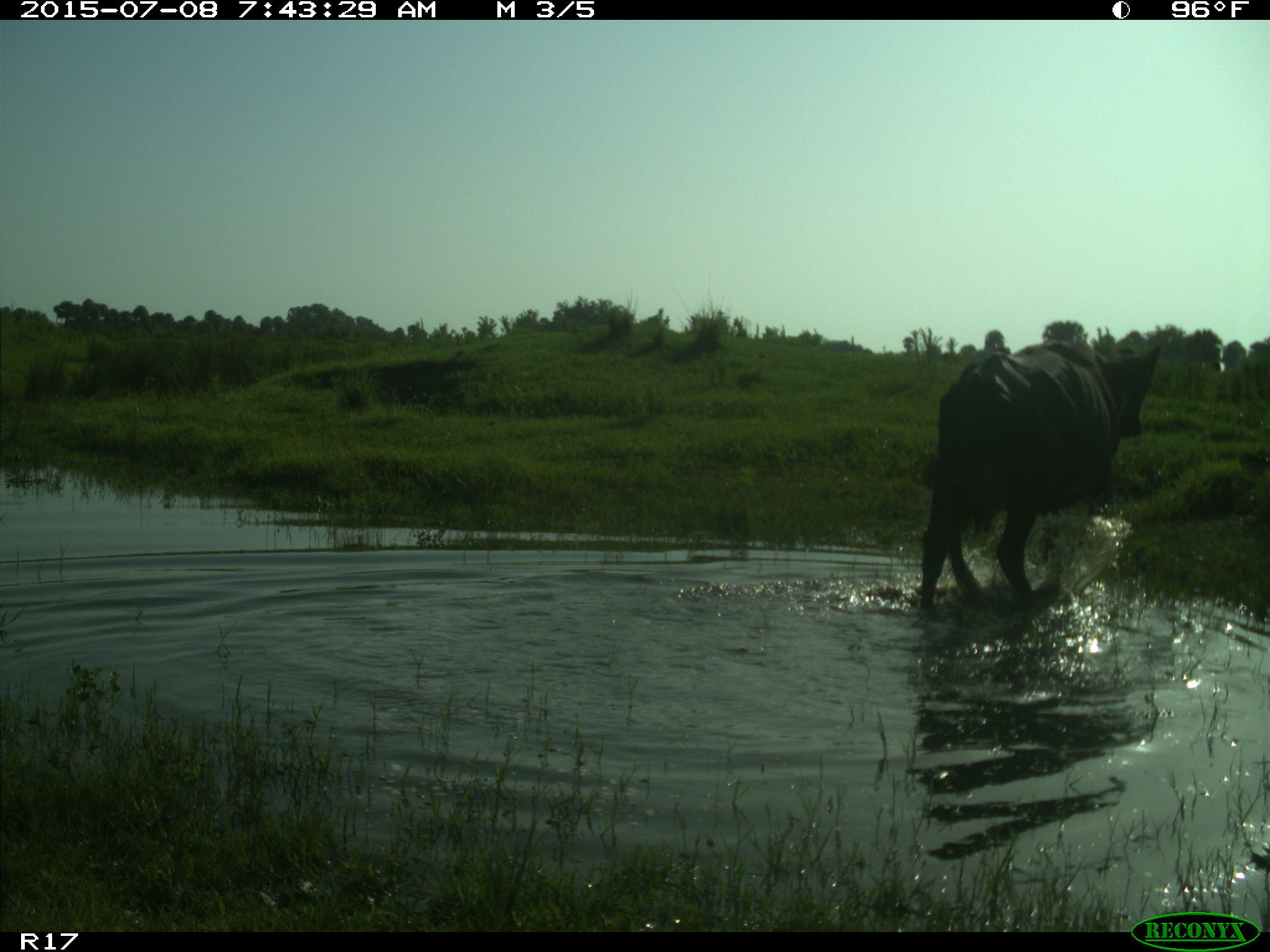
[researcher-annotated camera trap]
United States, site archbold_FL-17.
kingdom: Animalia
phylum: Chordata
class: Mammalia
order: Artiodactyla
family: Bovidae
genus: Bos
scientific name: Bos taurus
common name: domestic cow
Bos taurus (domestic cow).